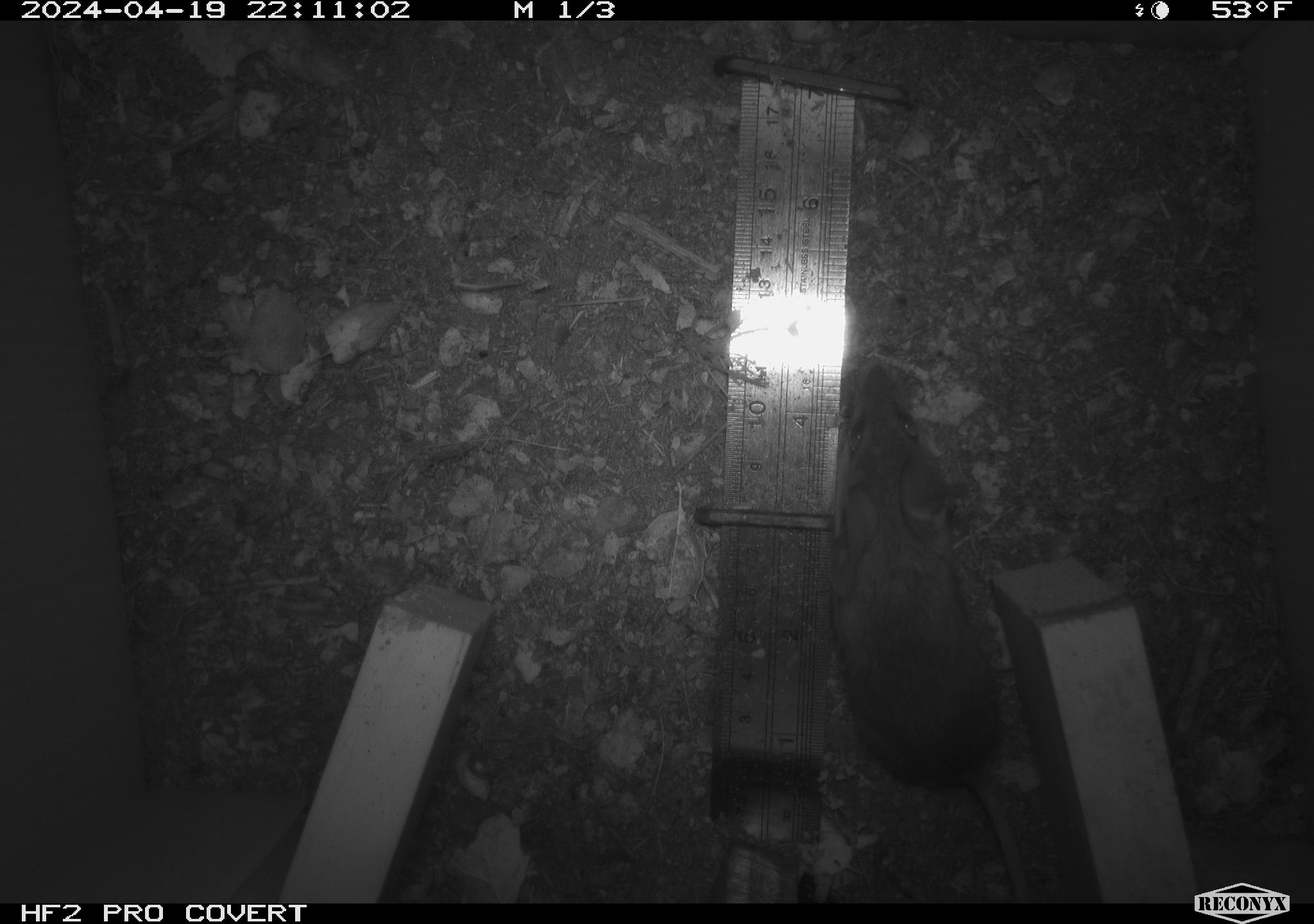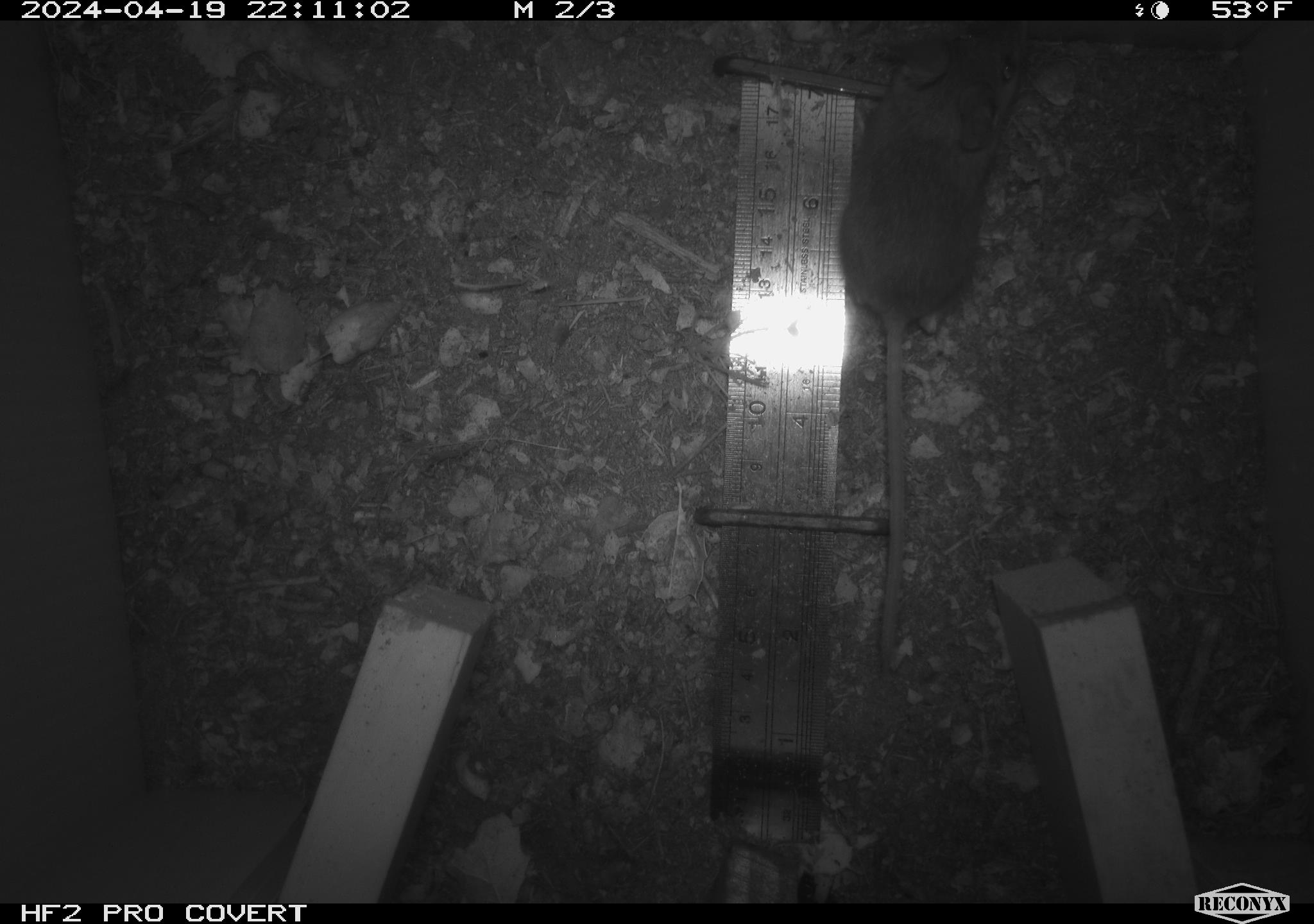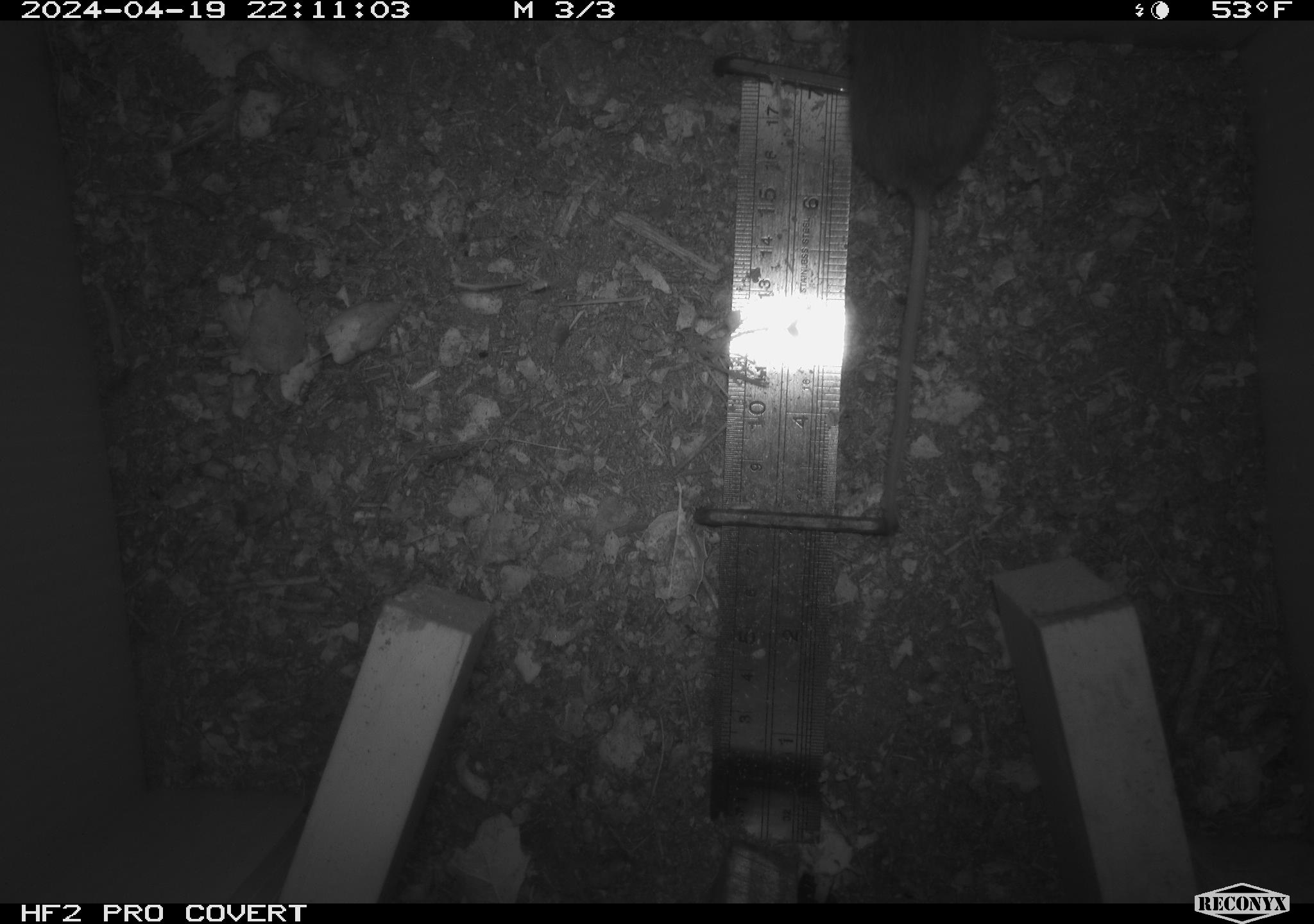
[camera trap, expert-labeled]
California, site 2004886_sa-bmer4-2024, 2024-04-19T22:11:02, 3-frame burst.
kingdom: Animalia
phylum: Chordata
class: Mammalia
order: Rodentia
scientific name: Rodentia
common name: mouse species